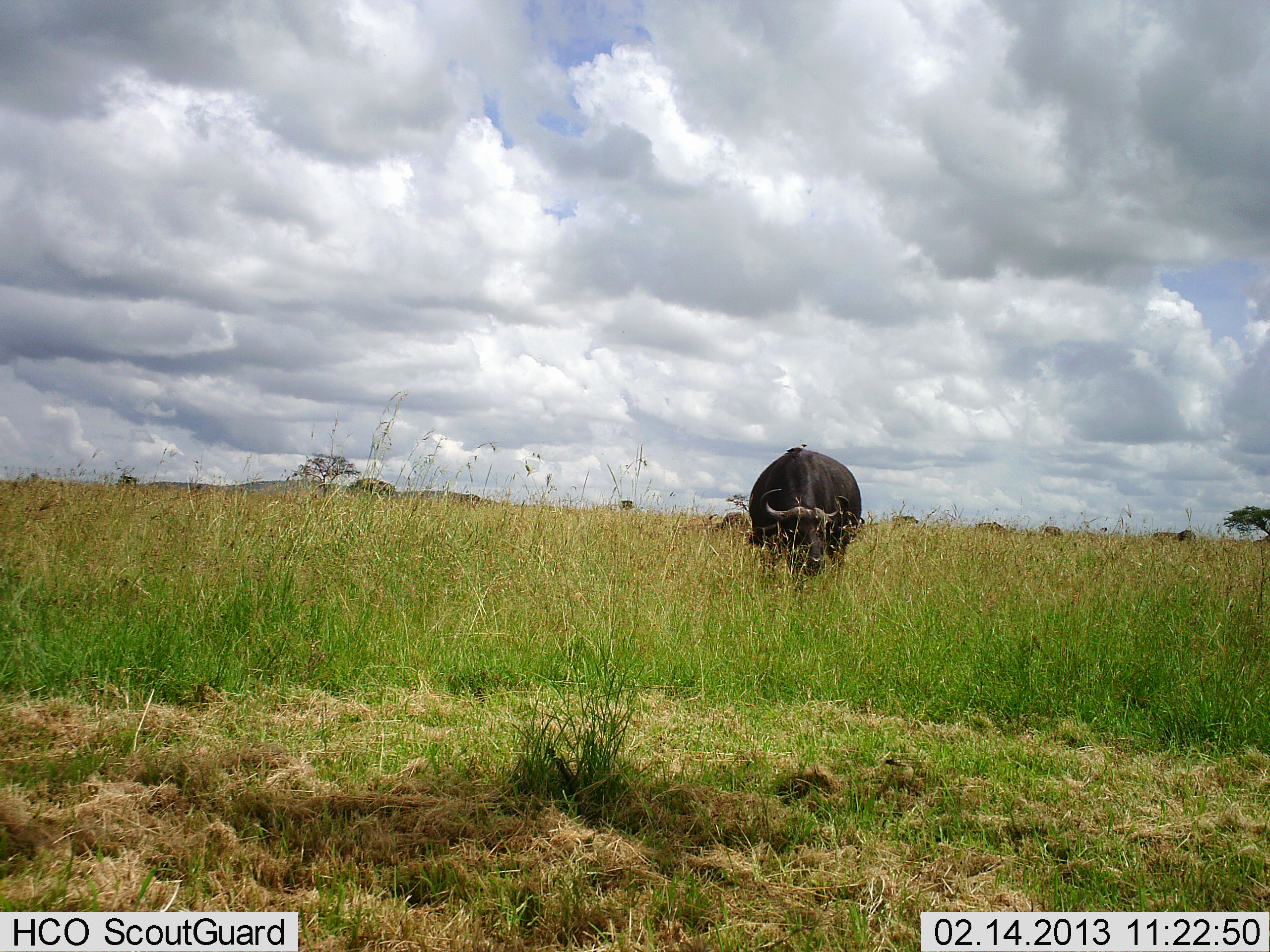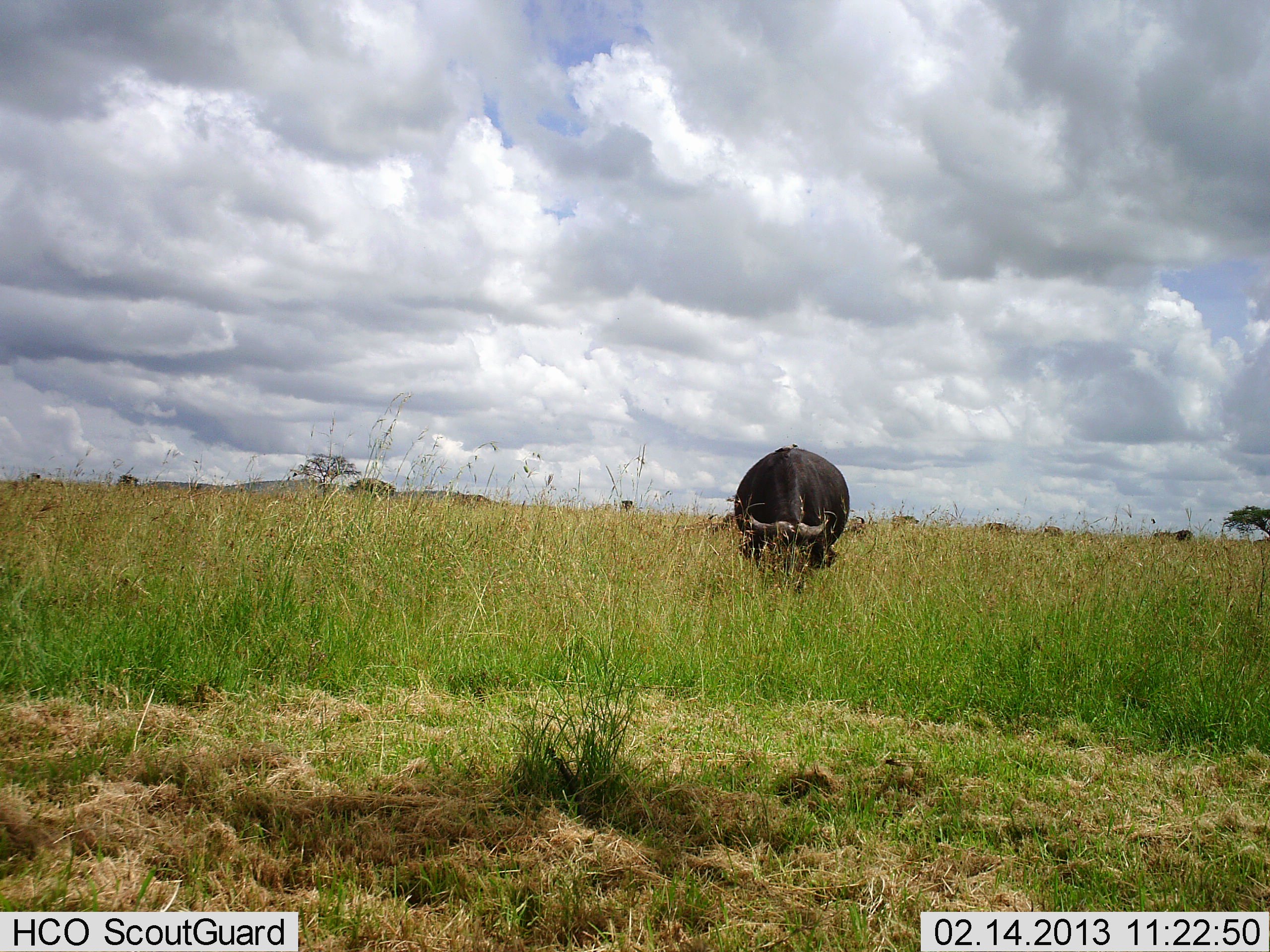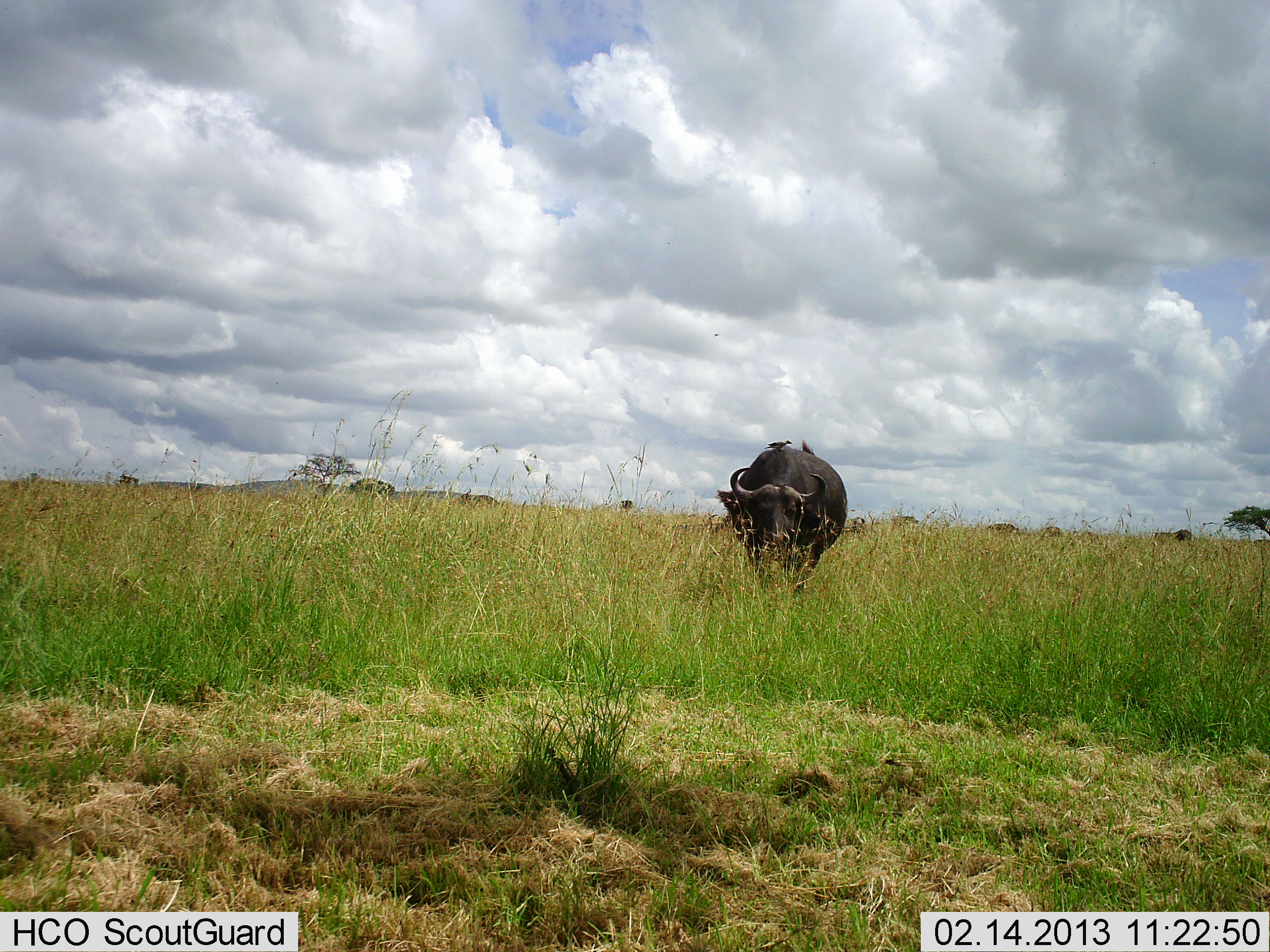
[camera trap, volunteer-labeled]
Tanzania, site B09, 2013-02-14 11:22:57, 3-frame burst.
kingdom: Animalia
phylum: Chordata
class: Mammalia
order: Artiodactyla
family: Bovidae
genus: Syncerus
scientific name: Syncerus caffer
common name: cape buffalo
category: buffalo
Buffalo (cape buffalo) (Syncerus caffer), count 1. Behavior (volunteer vote fractions): standing 32%, resting 0%, moving 32%, interacting 0%. Young present (vote fraction): 0%. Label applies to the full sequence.